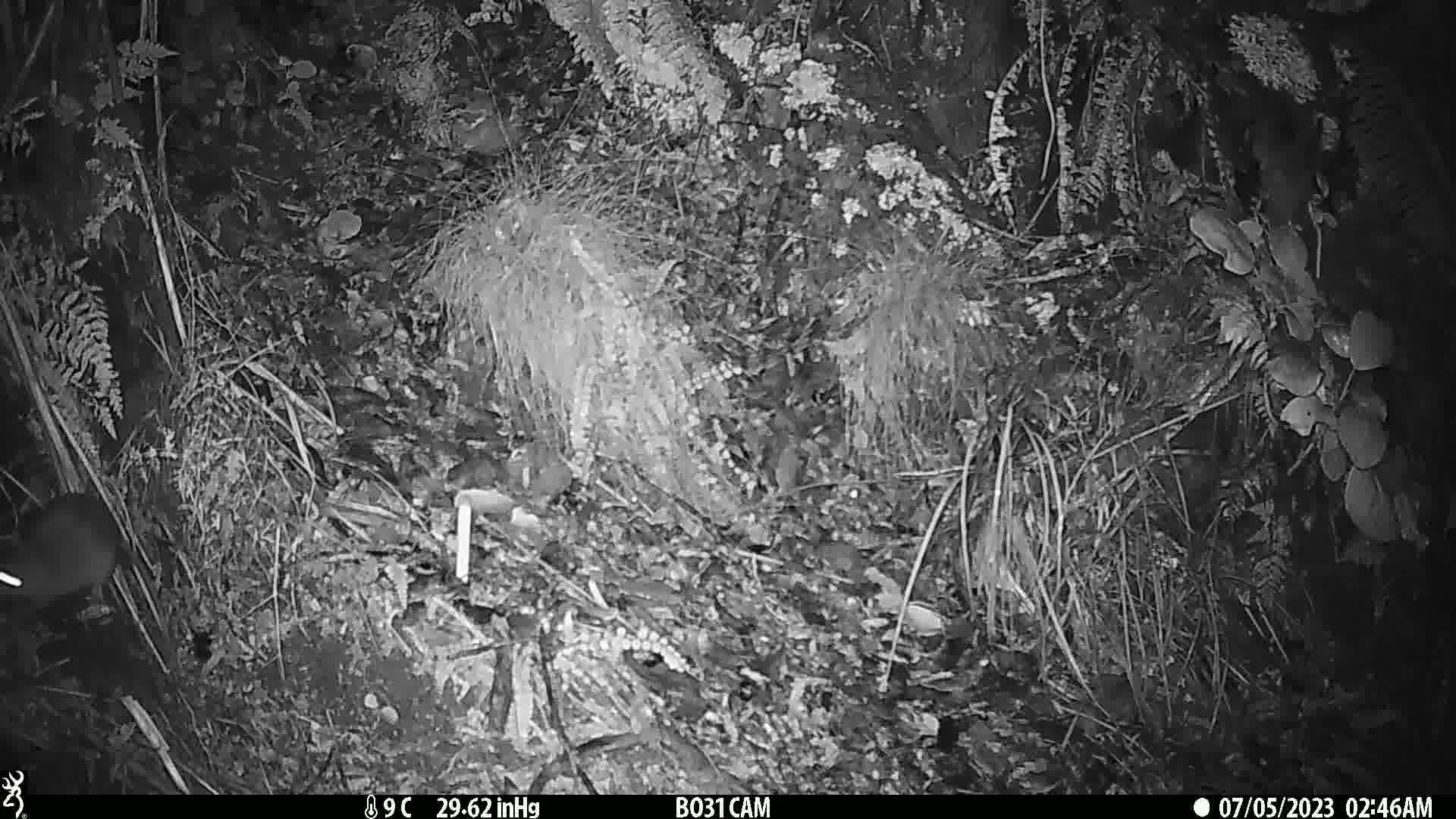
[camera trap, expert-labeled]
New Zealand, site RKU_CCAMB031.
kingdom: Animalia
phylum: Chordata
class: Mammalia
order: Rodentia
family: Muridae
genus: Rattus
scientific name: Rattus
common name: rat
Rat (Rattus).